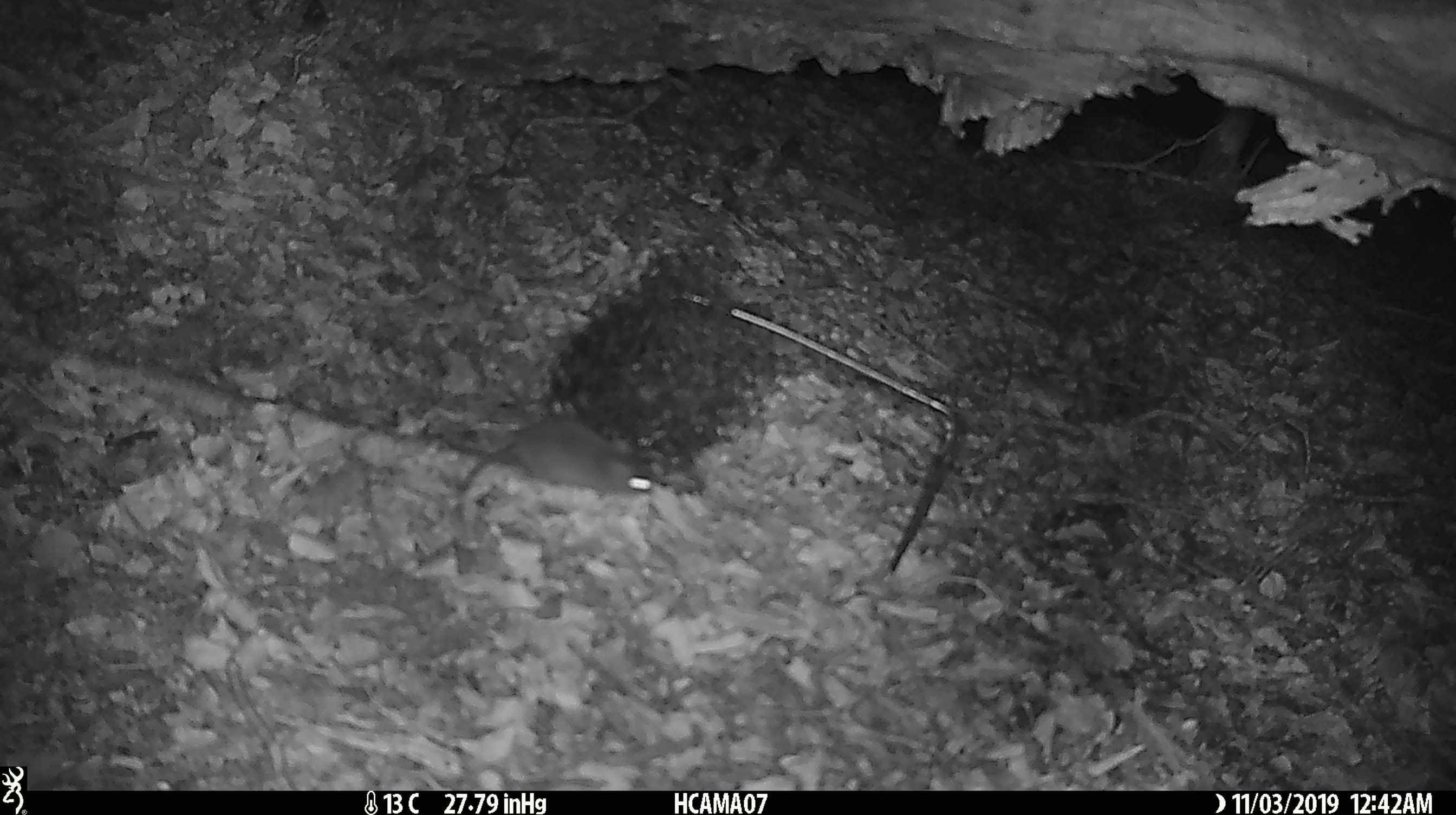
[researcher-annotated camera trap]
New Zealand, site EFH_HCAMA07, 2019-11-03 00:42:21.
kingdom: Animalia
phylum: Chordata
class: Mammalia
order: Rodentia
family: Muridae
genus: Mus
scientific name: Mus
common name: mouse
Mouse (Mus).